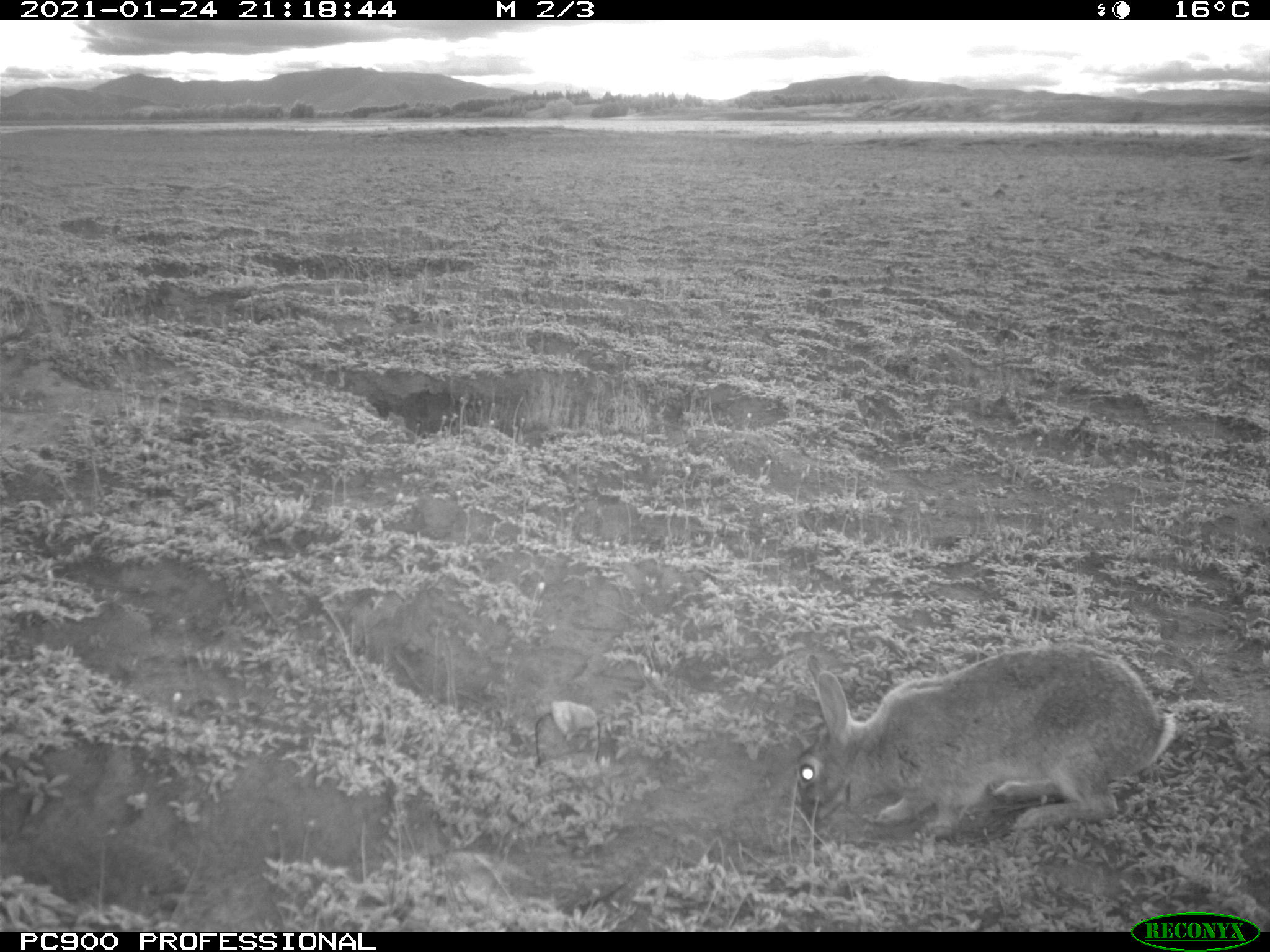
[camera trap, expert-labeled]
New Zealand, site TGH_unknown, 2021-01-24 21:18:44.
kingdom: Animalia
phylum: Chordata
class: Mammalia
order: Lagomorpha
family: Leporidae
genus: Oryctolagus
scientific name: Oryctolagus cuniculus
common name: european rabbit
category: rabbit